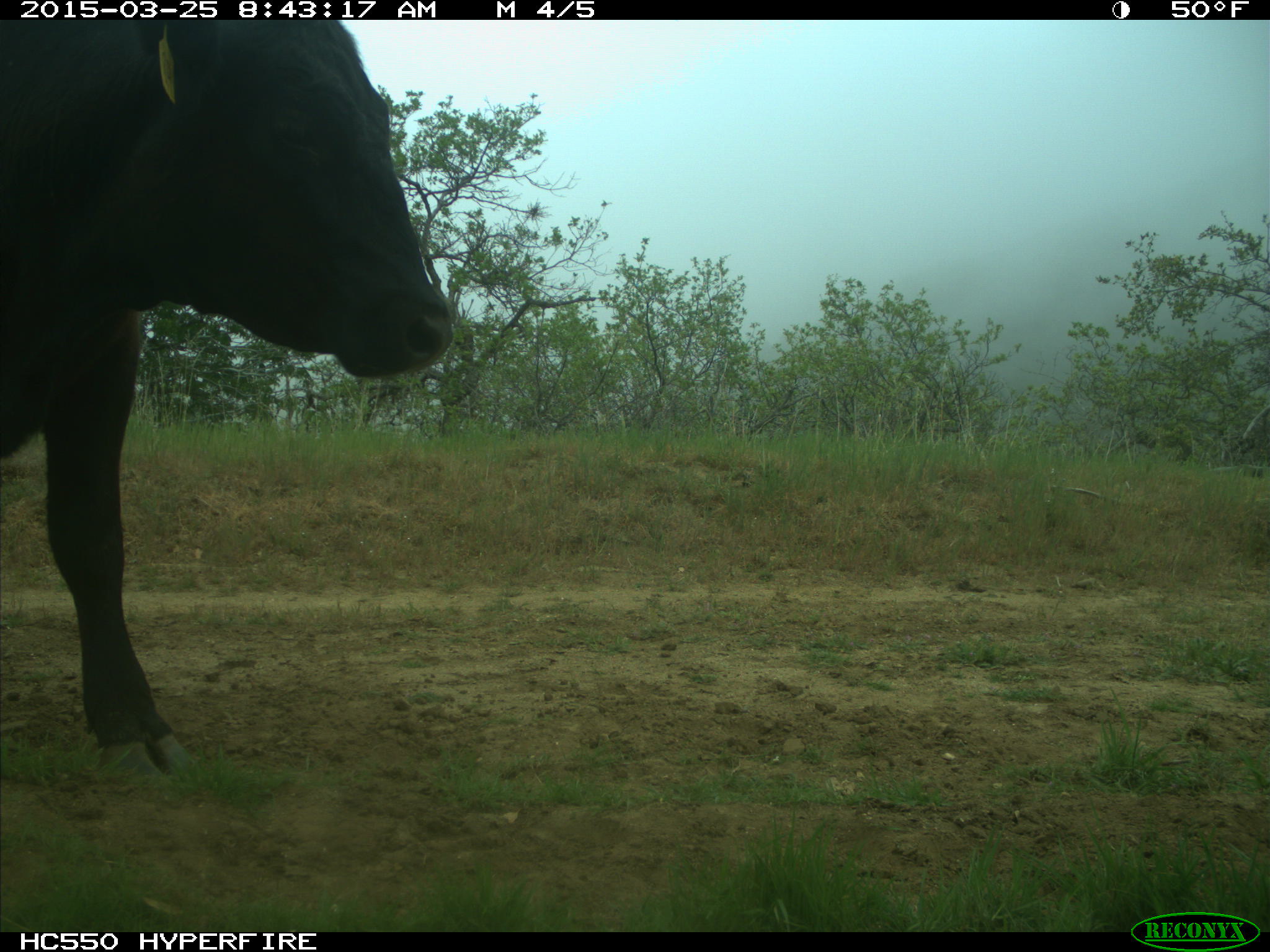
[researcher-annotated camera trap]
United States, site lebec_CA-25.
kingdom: Animalia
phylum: Chordata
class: Mammalia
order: Artiodactyla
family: Bovidae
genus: Bos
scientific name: Bos taurus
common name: domestic cow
Bos taurus (domestic cow).